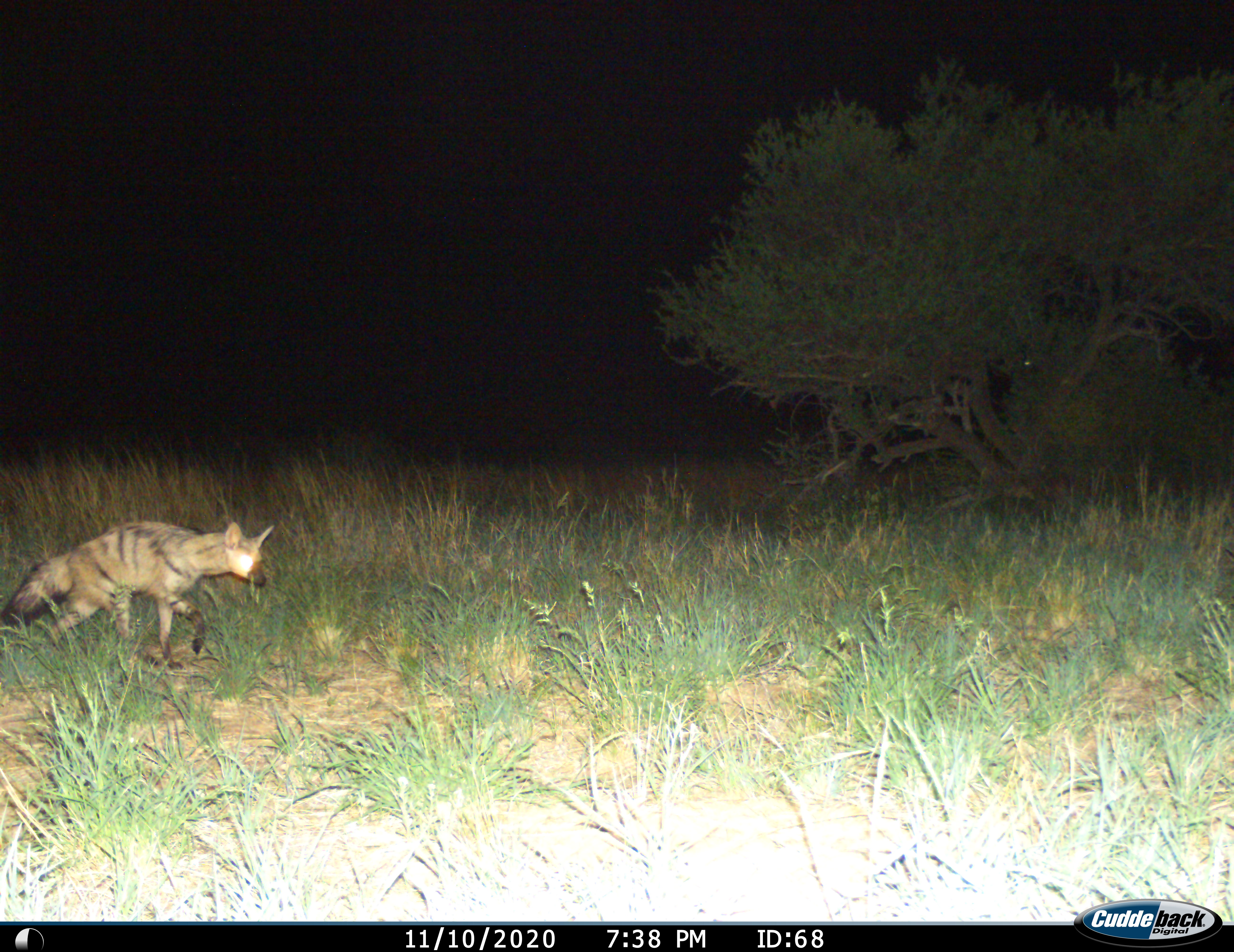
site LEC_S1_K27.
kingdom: Animalia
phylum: Chordata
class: Mammalia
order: Carnivora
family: Hyaenidae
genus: Proteles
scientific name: Proteles cristatus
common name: aardwolf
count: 1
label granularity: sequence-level